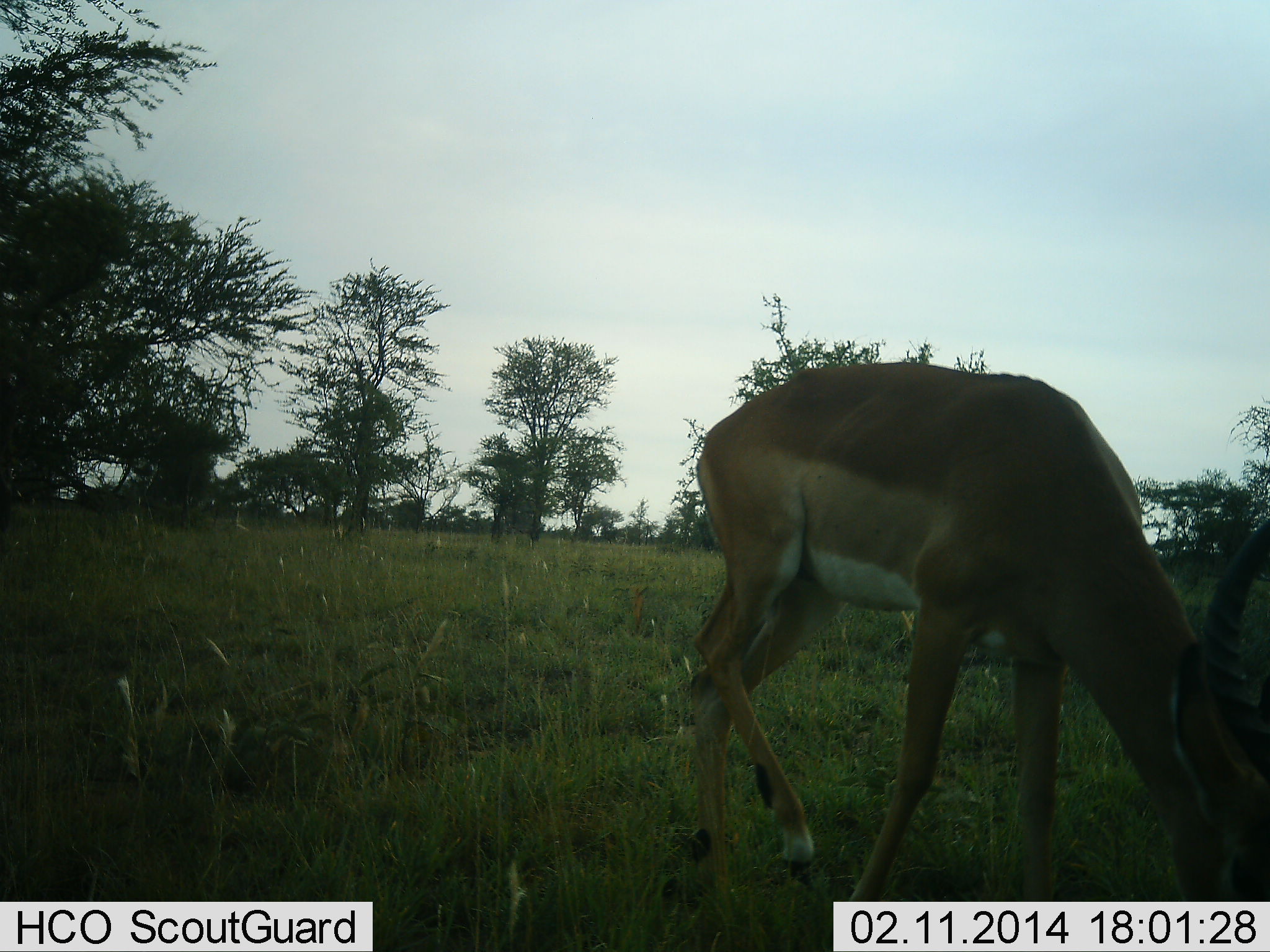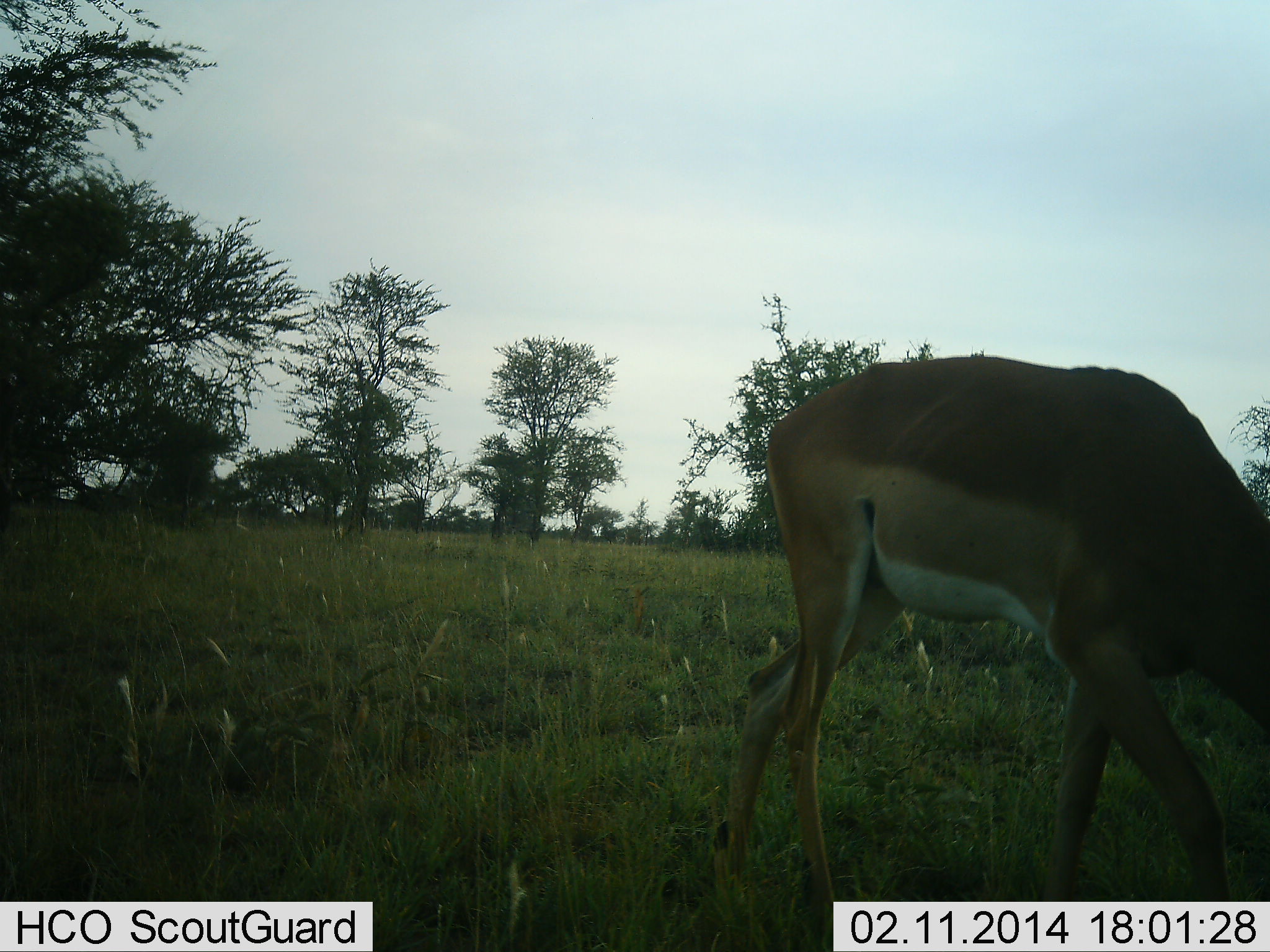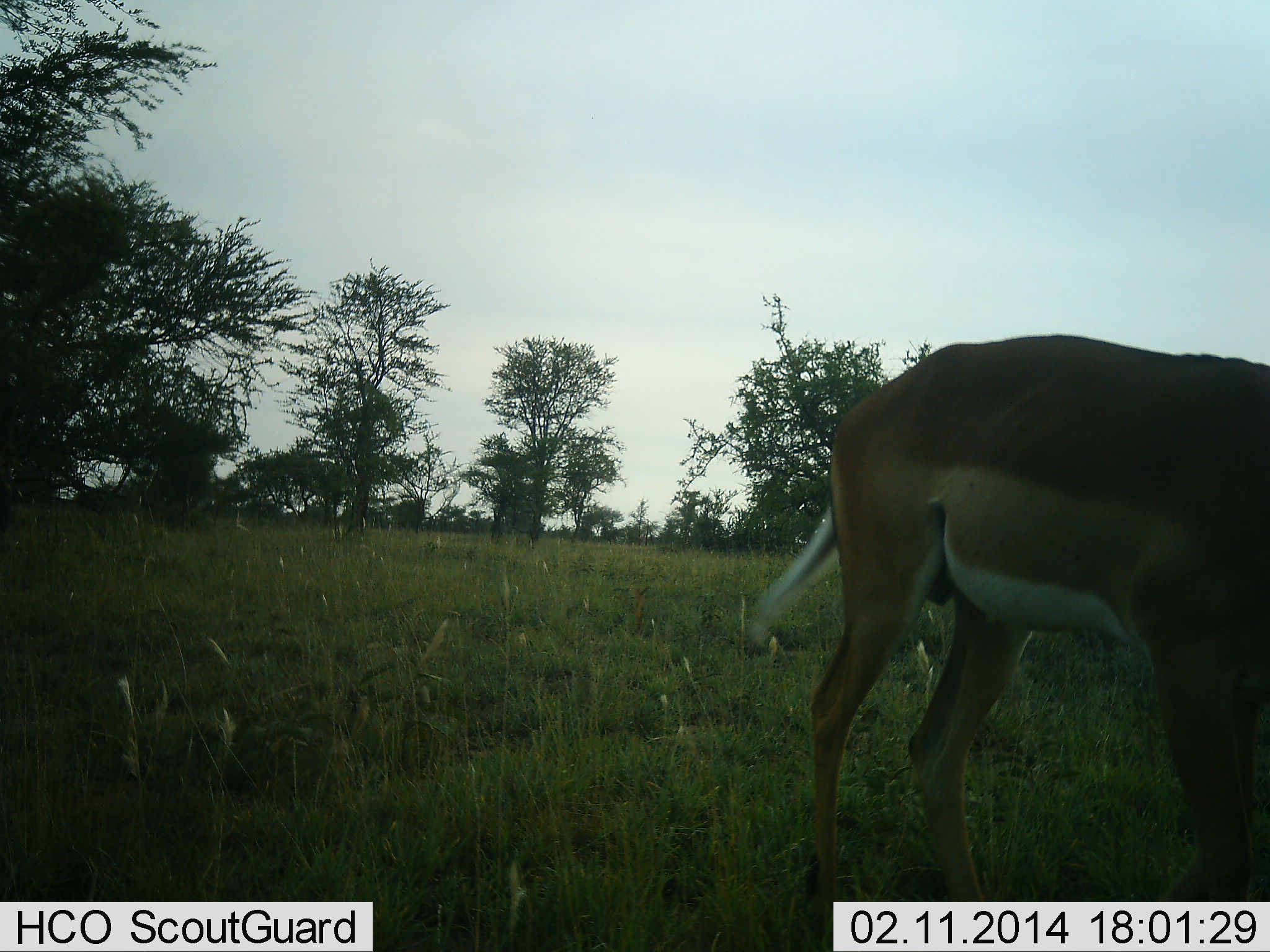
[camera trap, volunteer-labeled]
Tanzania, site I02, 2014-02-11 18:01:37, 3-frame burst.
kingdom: Animalia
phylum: Chordata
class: Mammalia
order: Artiodactyla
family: Bovidae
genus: Aepyceros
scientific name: Aepyceros melampus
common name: impala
Impala (Aepyceros melampus), count 1. Behavior (volunteer vote fractions): standing 10%, resting 0%, moving 40%, interacting 0%. Young present (vote fraction): 0%. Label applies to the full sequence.